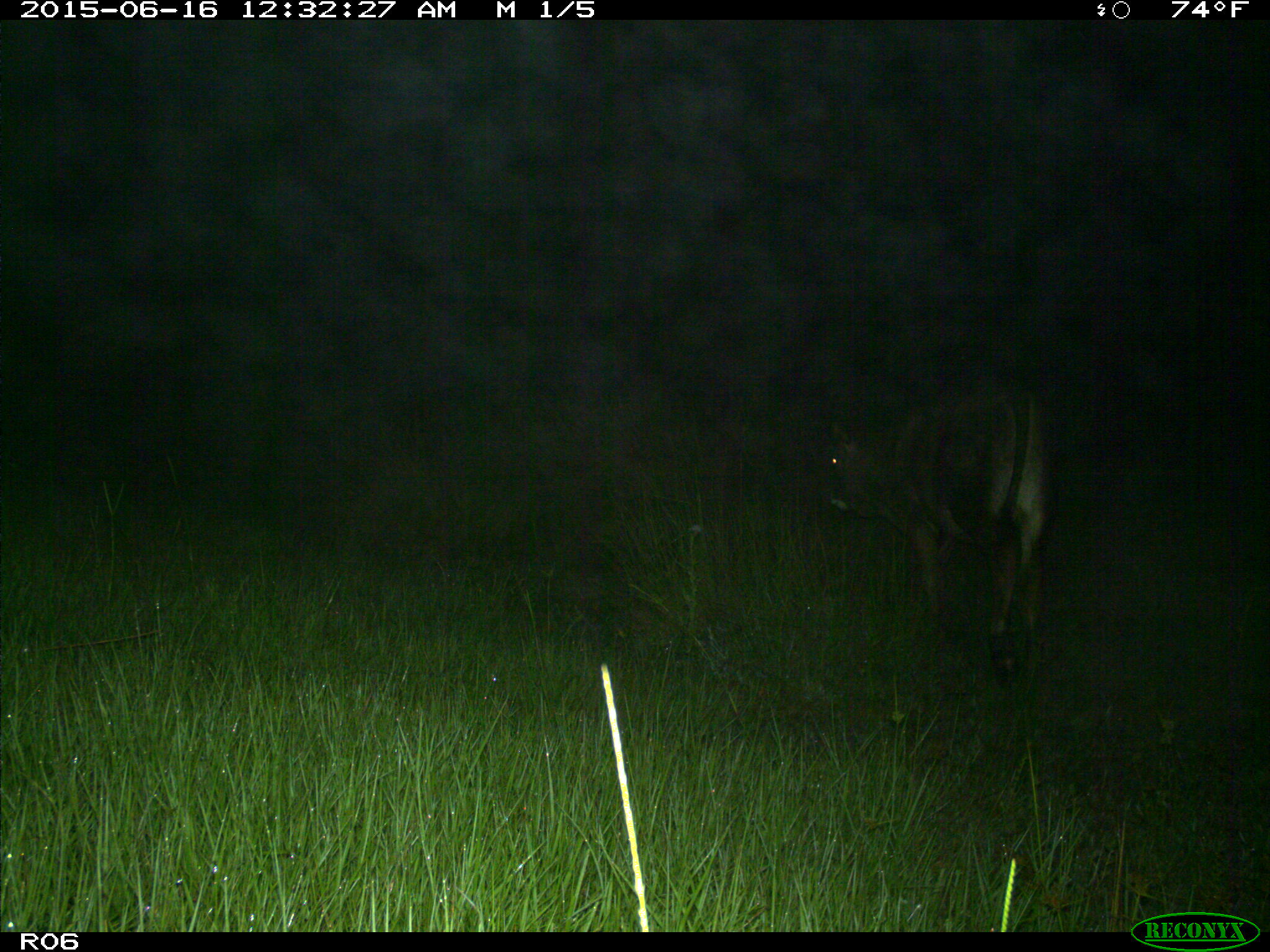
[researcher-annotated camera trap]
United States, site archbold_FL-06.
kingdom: Animalia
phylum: Chordata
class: Mammalia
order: Artiodactyla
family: Bovidae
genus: Bos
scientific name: Bos taurus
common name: domestic cow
Bos taurus (domestic cow).